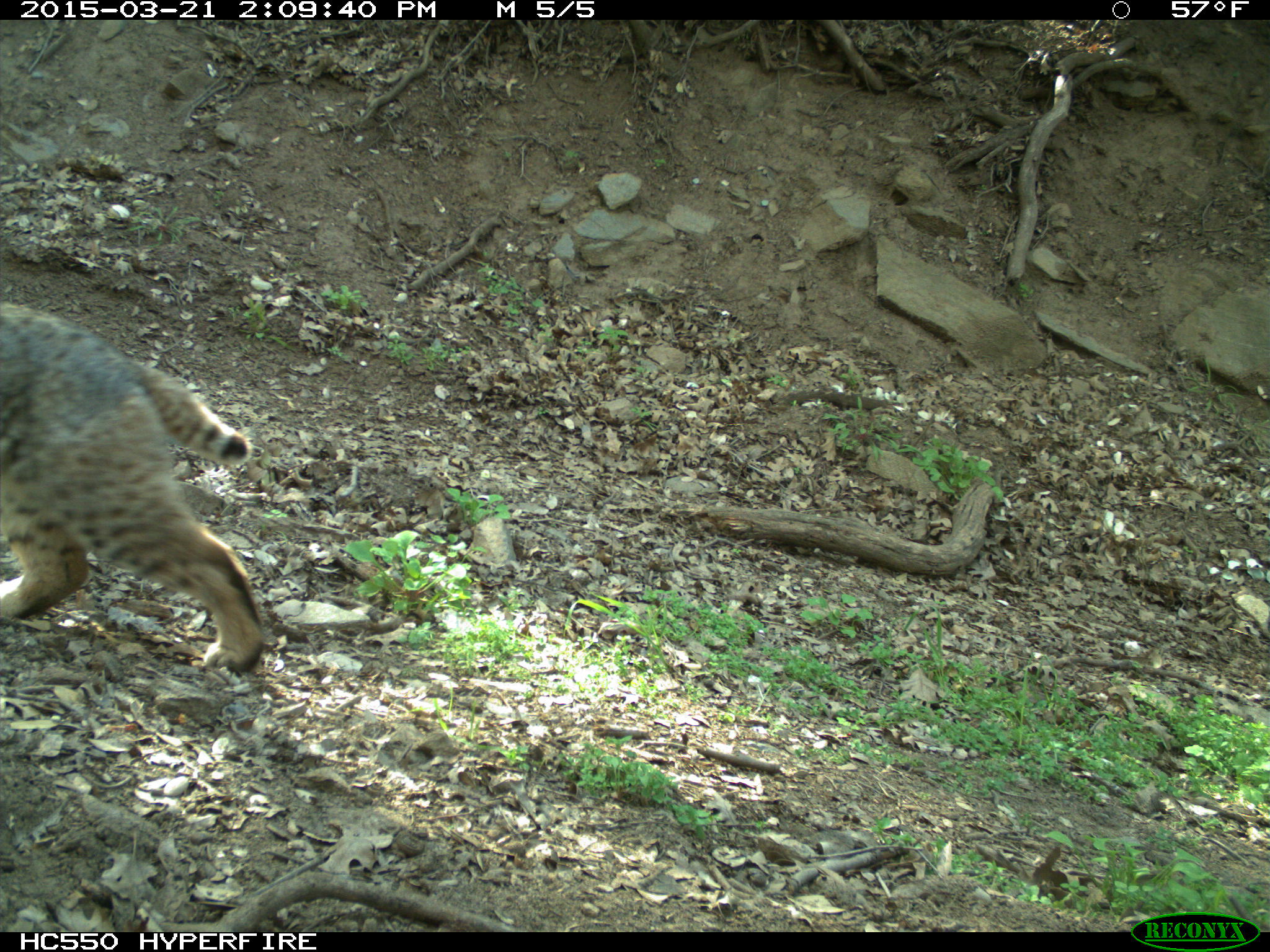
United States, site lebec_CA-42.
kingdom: Animalia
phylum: Chordata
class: Mammalia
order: Carnivora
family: Felidae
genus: Lynx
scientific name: Lynx rufus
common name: bobcat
Lynx rufus (bobcat).